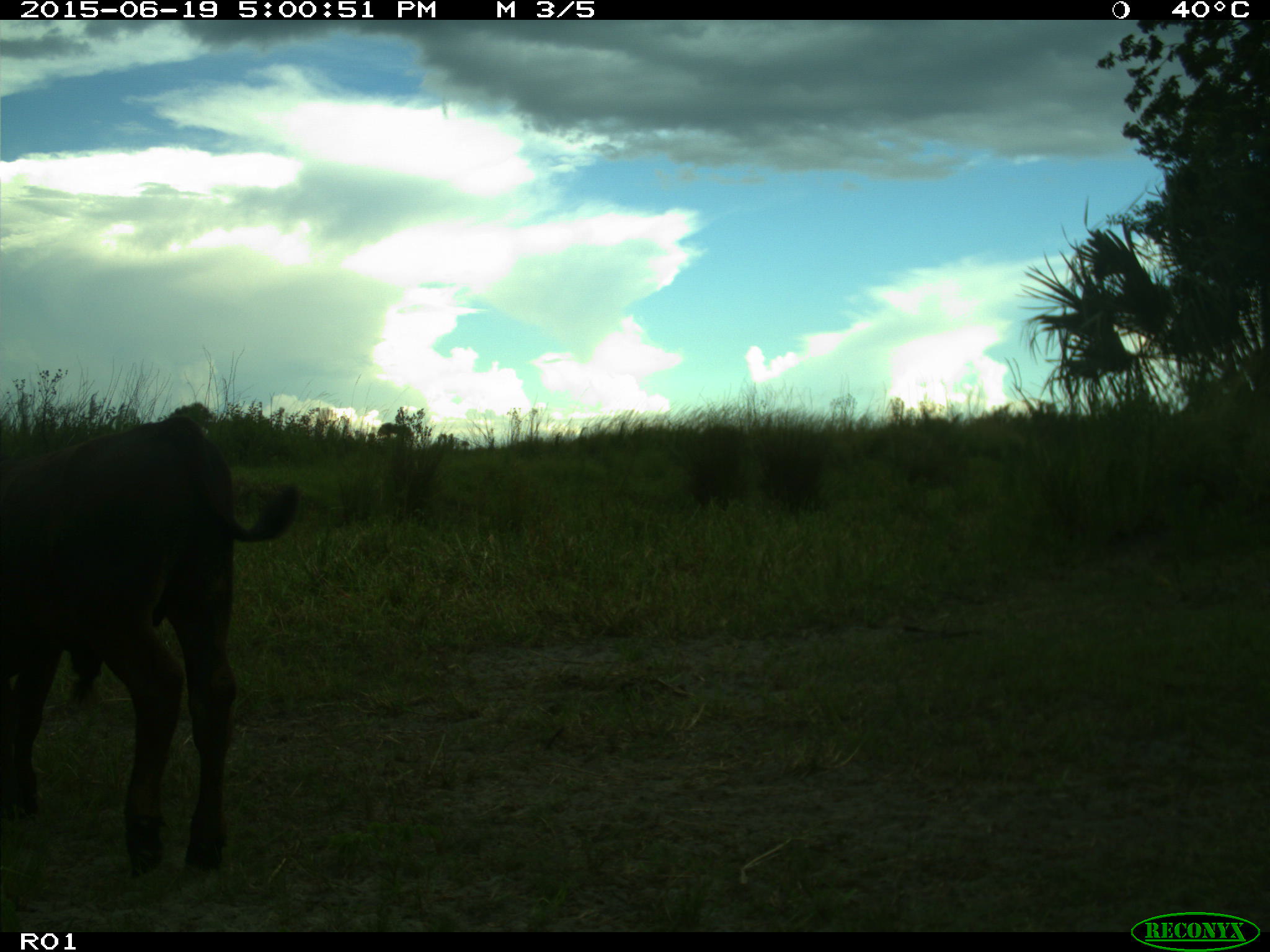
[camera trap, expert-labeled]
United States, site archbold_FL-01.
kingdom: Animalia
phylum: Chordata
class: Mammalia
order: Artiodactyla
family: Bovidae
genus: Bos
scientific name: Bos taurus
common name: domestic cow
Bos taurus (domestic cow).